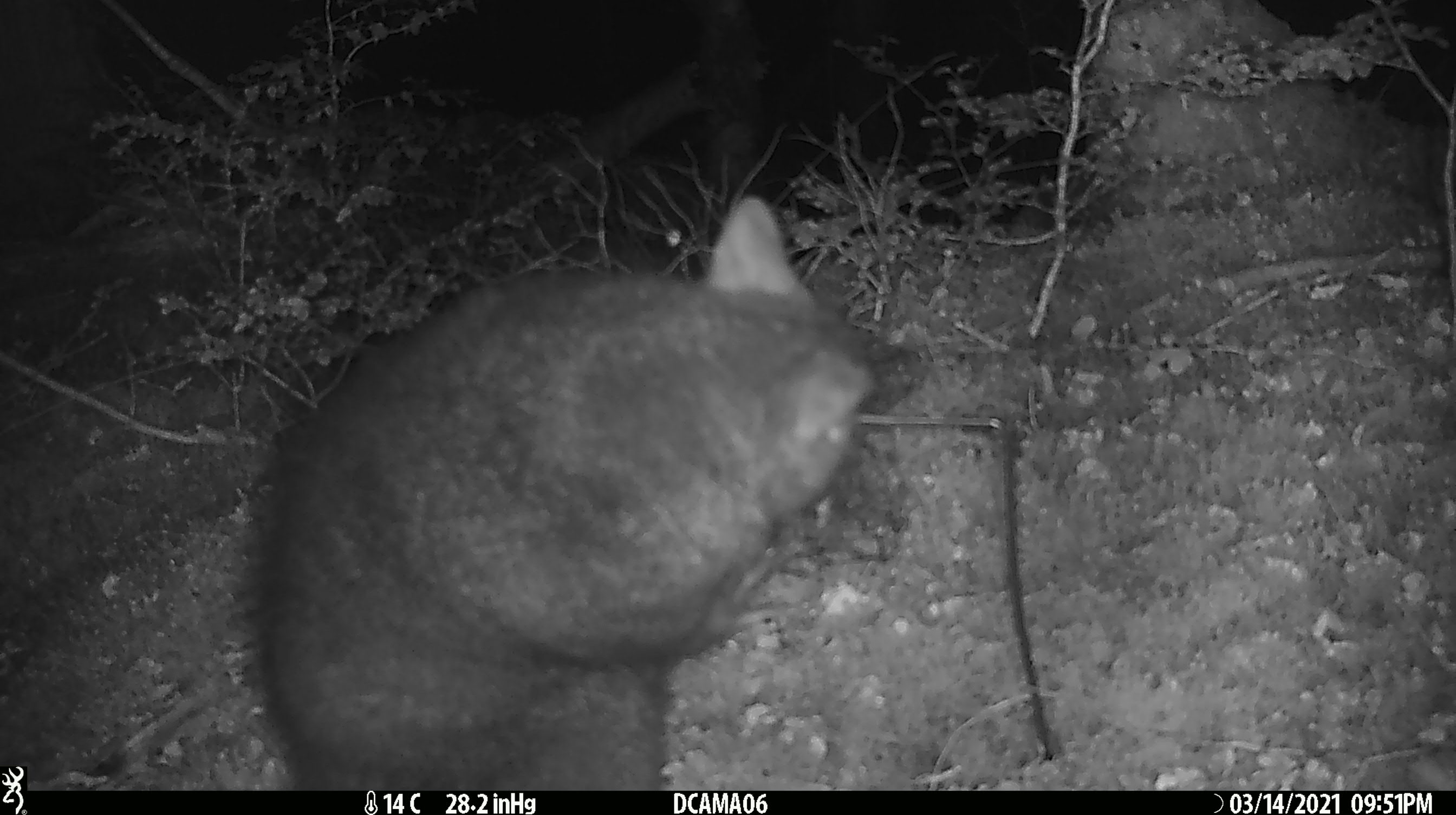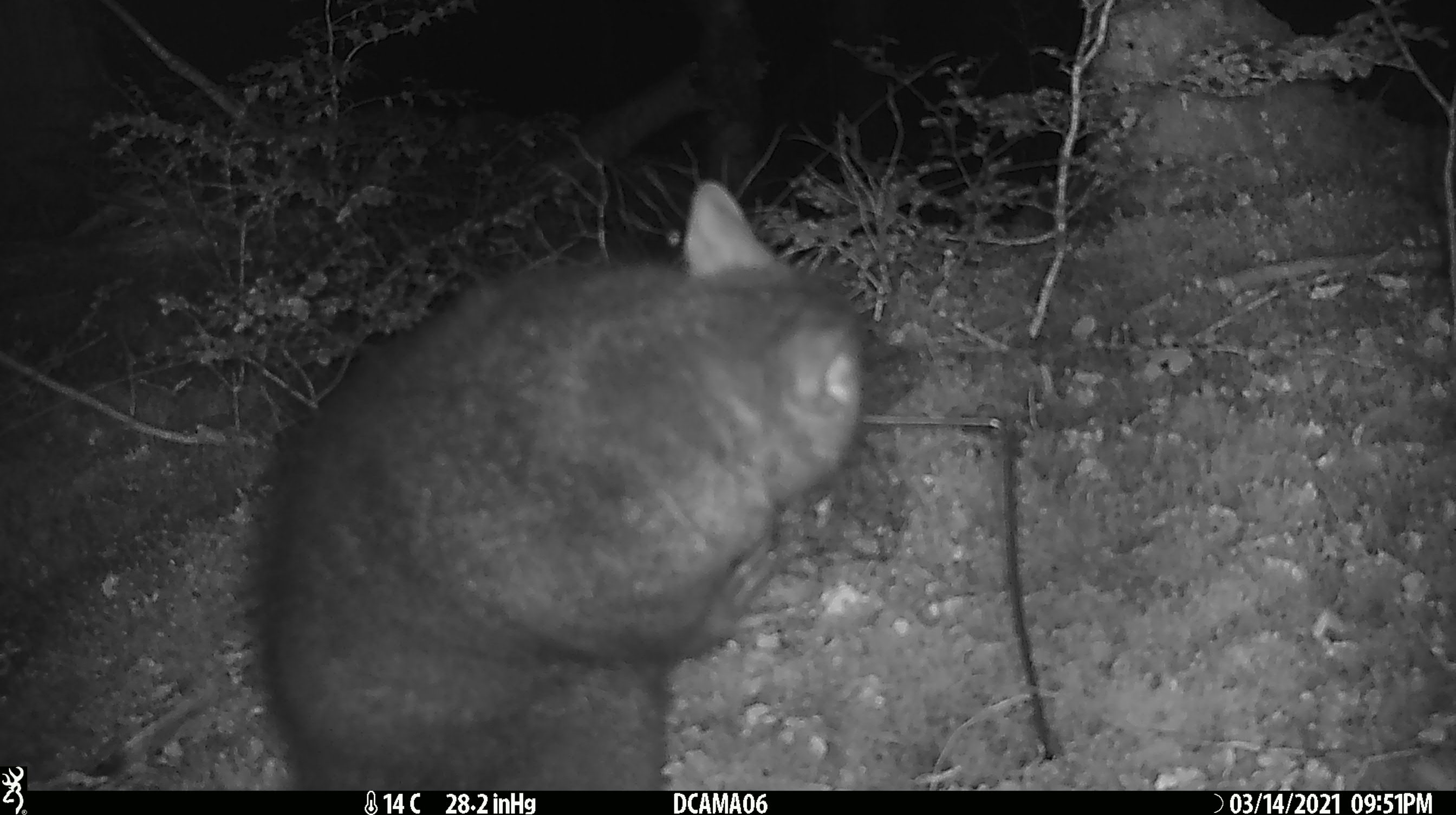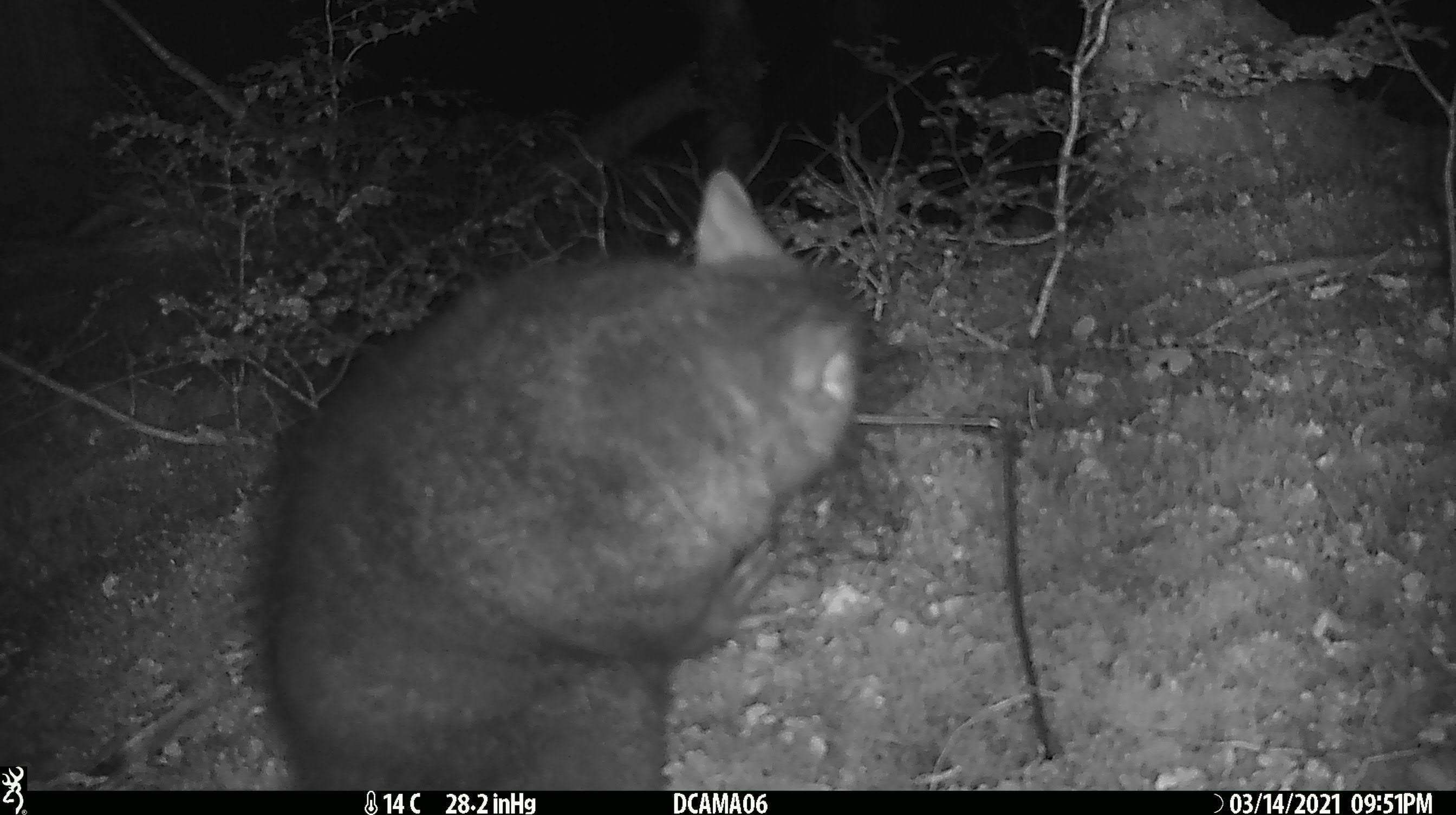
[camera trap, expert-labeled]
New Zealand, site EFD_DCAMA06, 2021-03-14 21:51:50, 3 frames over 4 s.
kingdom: Animalia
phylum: Chordata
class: Mammalia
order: Diprotodontia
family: Phalangeridae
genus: Trichosurus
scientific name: Trichosurus vulpecula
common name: common brushtail possum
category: possum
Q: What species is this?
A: Possum (common brushtail possum) (Trichosurus vulpecula).